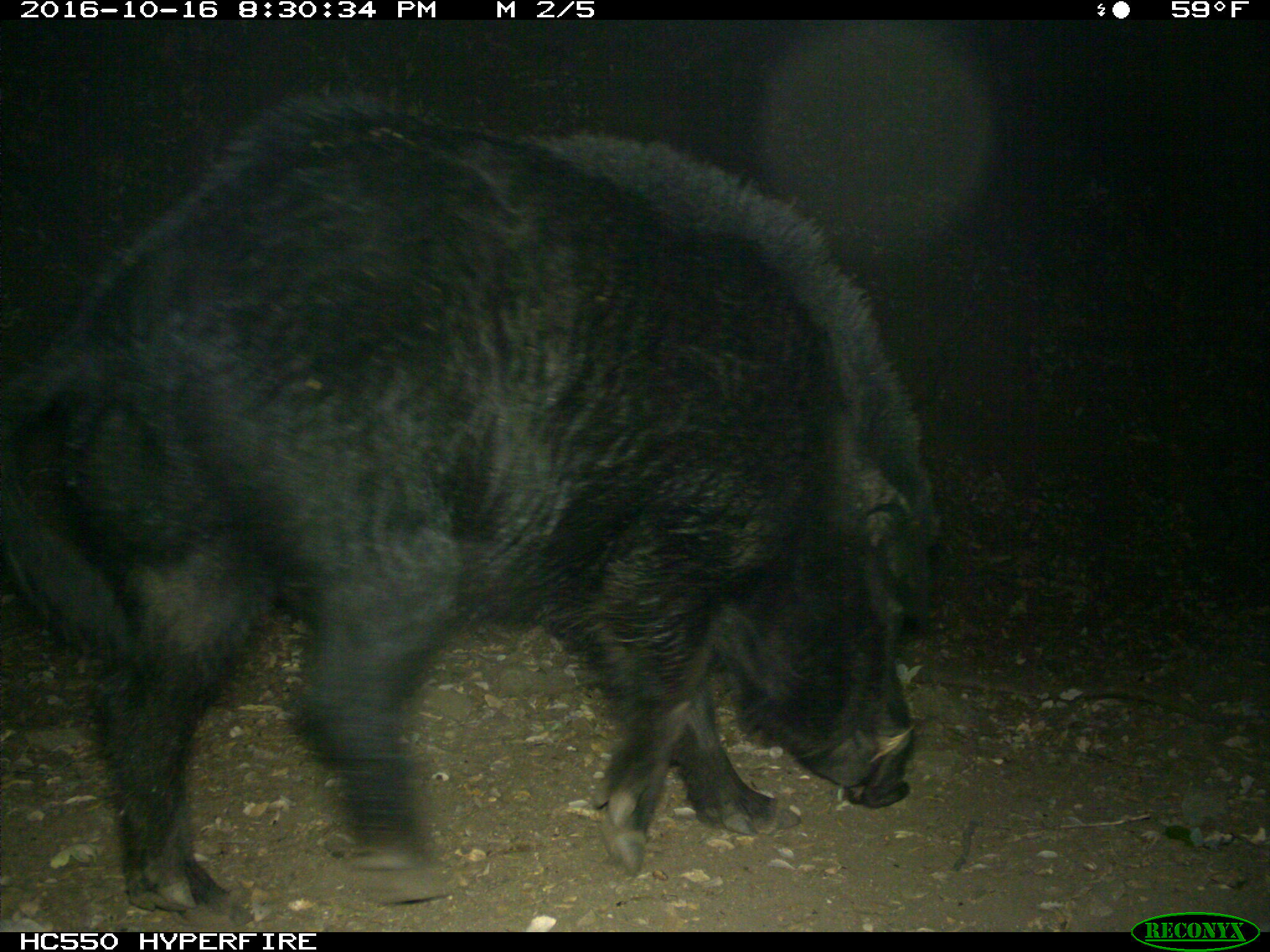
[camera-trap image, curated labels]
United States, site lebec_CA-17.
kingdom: Animalia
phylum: Chordata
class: Mammalia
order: Artiodactyla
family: Suidae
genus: Sus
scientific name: Sus scrofa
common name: wild boar